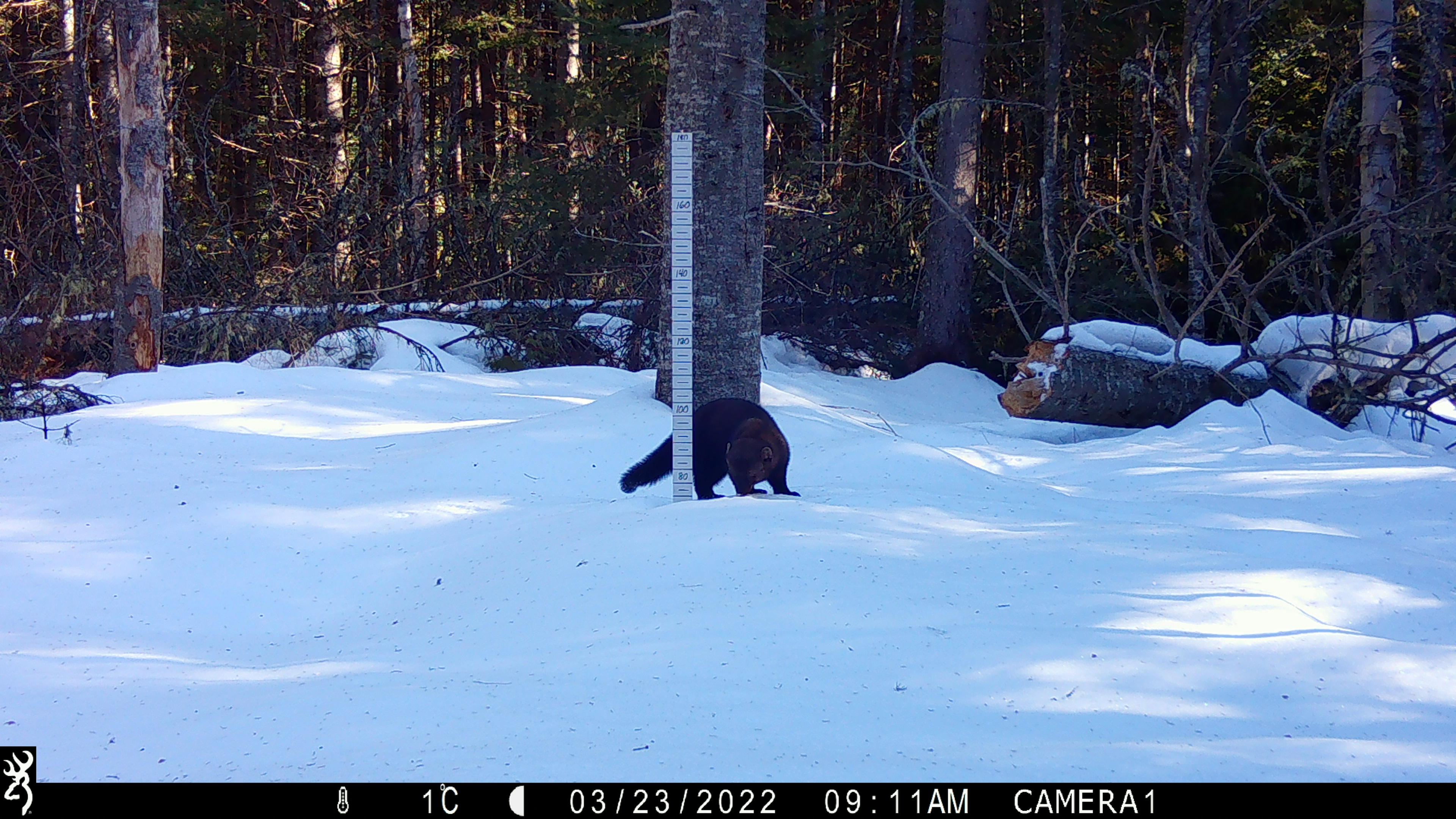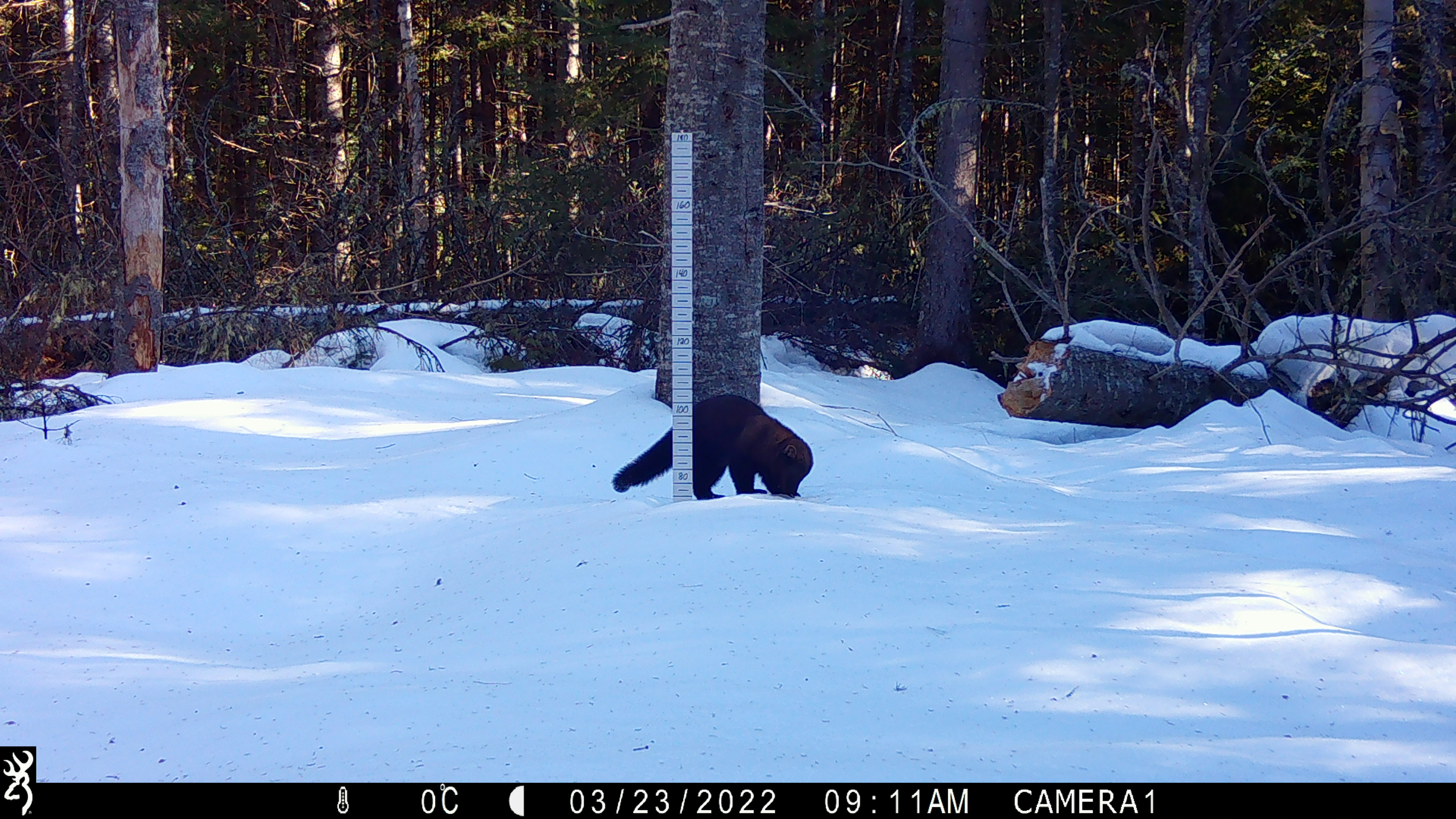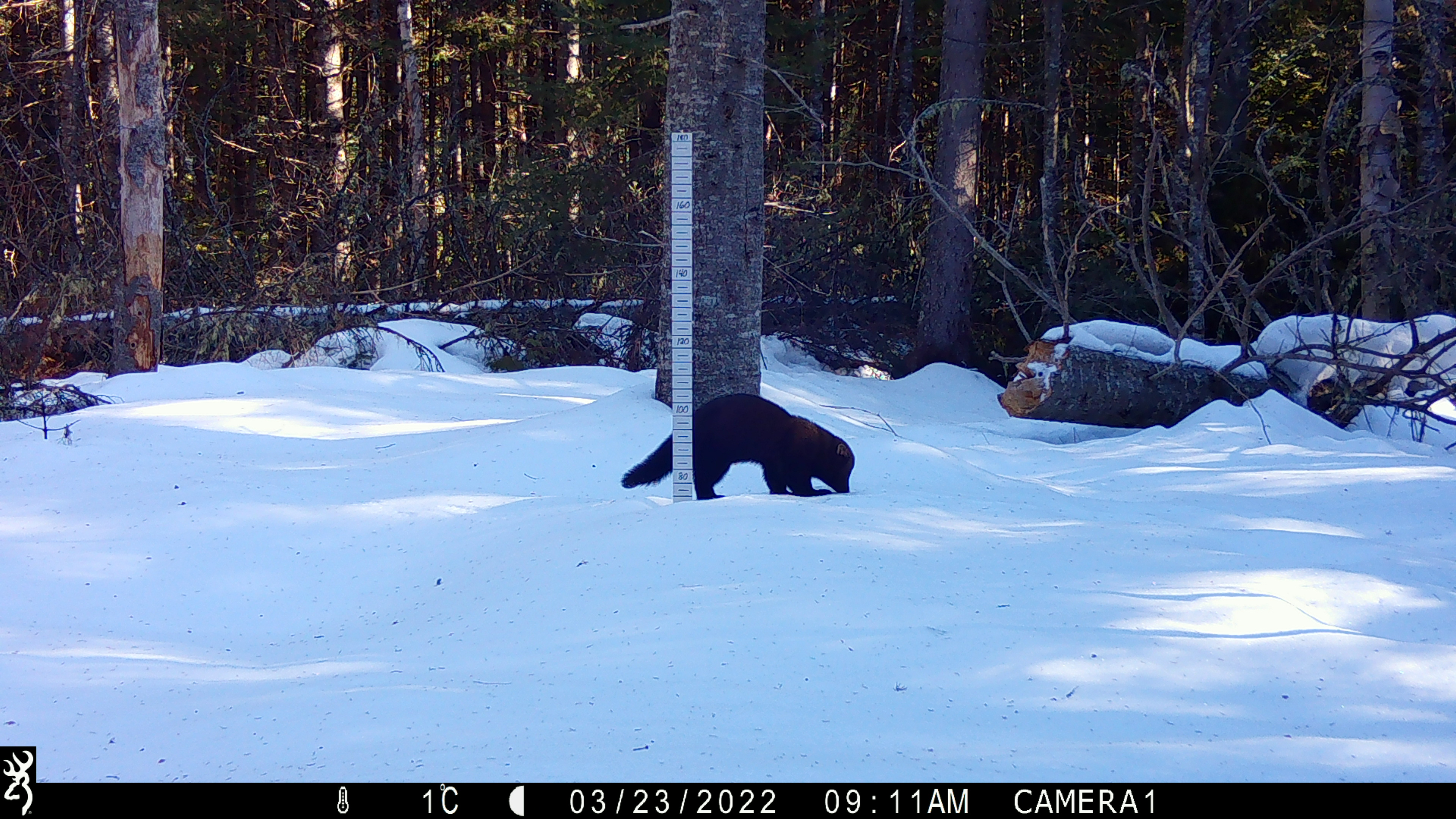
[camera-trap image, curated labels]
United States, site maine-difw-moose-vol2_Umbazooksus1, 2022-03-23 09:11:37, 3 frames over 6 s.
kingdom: Animalia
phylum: Chordata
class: Mammalia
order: Carnivora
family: Mustelidae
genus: Pekania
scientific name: Pekania pennanti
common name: fisher